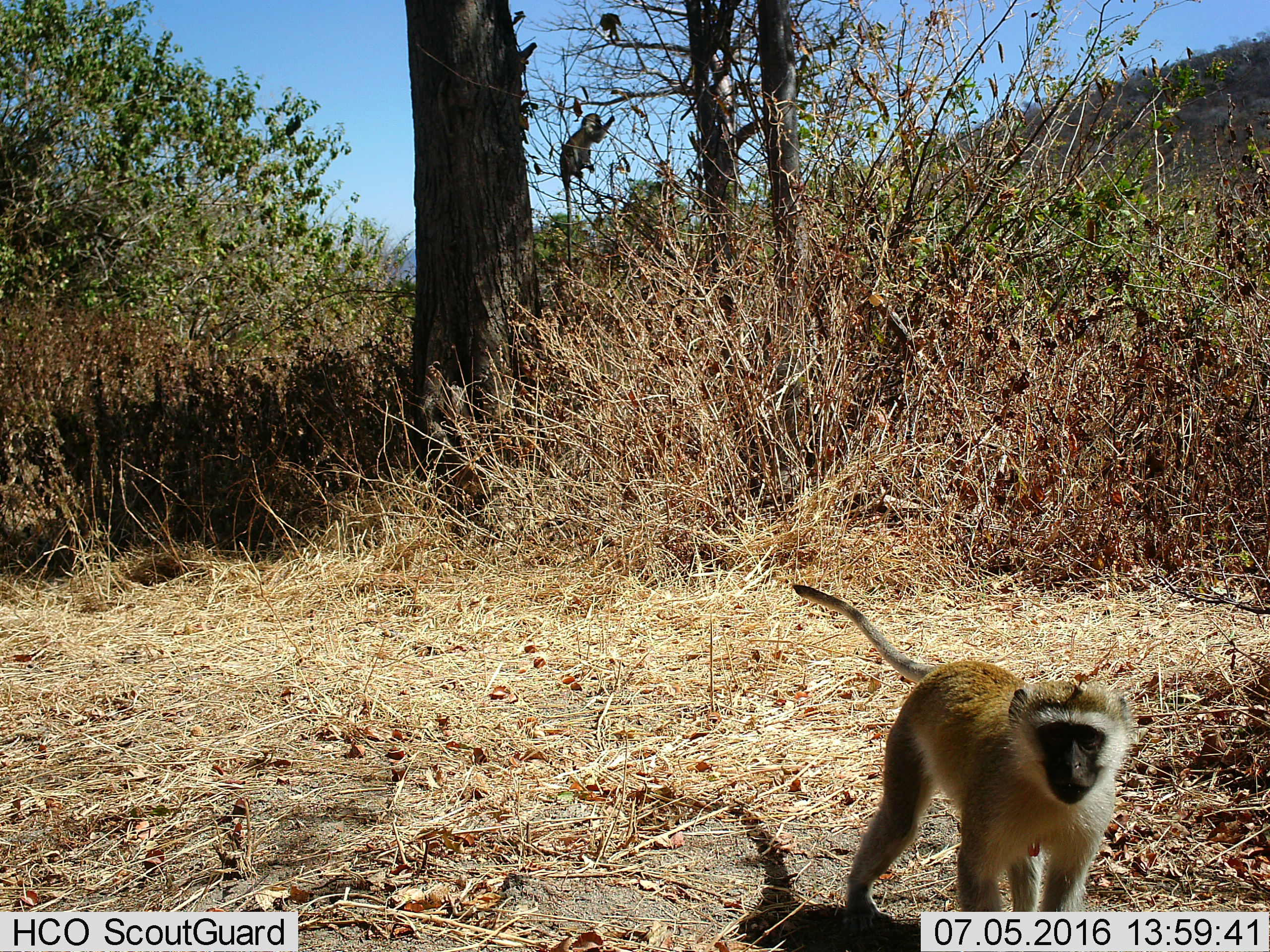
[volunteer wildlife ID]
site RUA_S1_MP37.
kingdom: Animalia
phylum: Chordata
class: Mammalia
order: Primates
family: Cercopithecidae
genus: Chlorocebus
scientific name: Chlorocebus pygerythrus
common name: vervet monkey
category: monkeyvervet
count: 2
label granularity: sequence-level